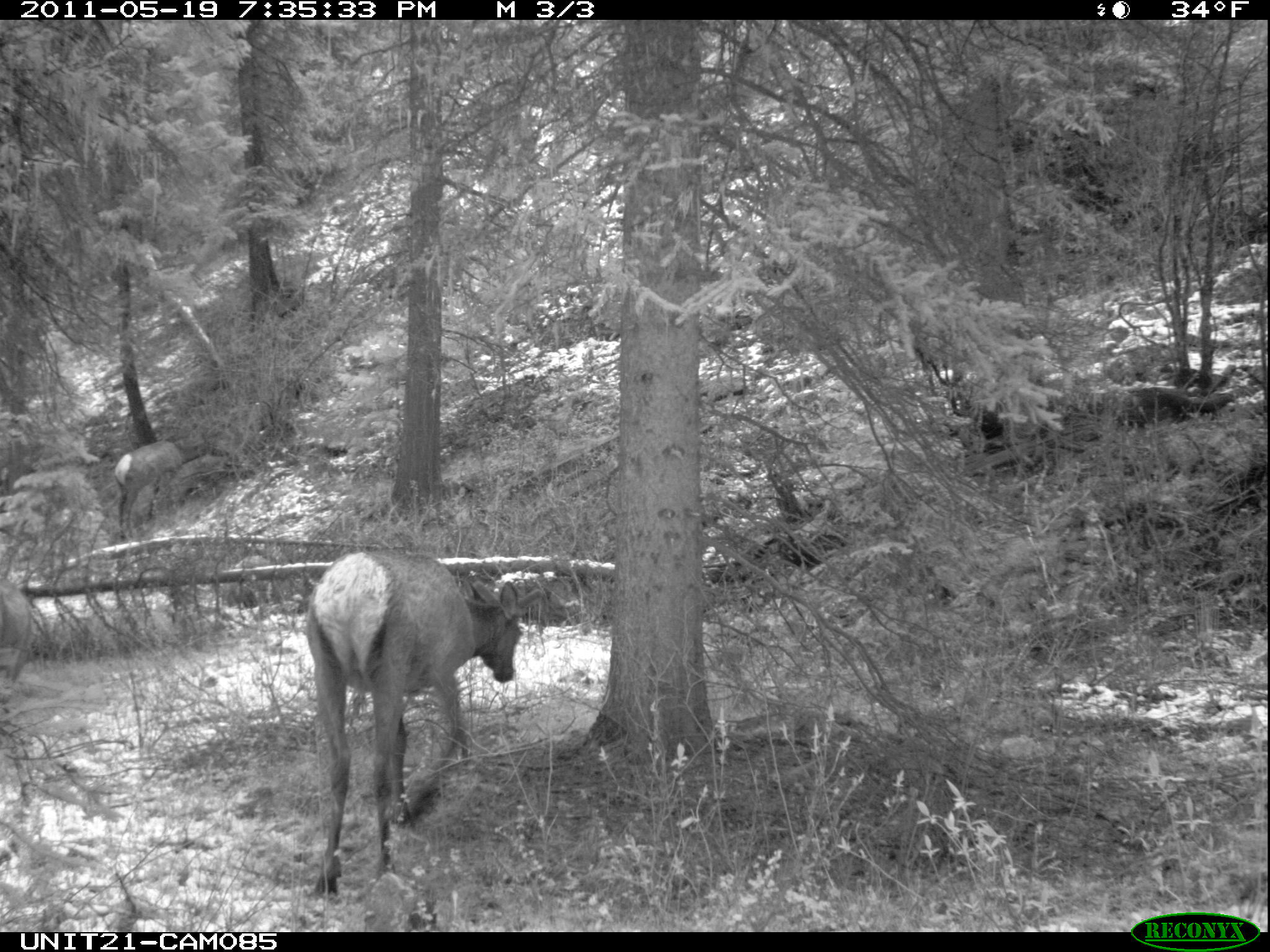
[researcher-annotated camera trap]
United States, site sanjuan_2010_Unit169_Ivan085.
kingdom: Animalia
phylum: Chordata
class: Mammalia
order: Artiodactyla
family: Cervidae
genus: Cervus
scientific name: Cervus elaphus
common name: red deer